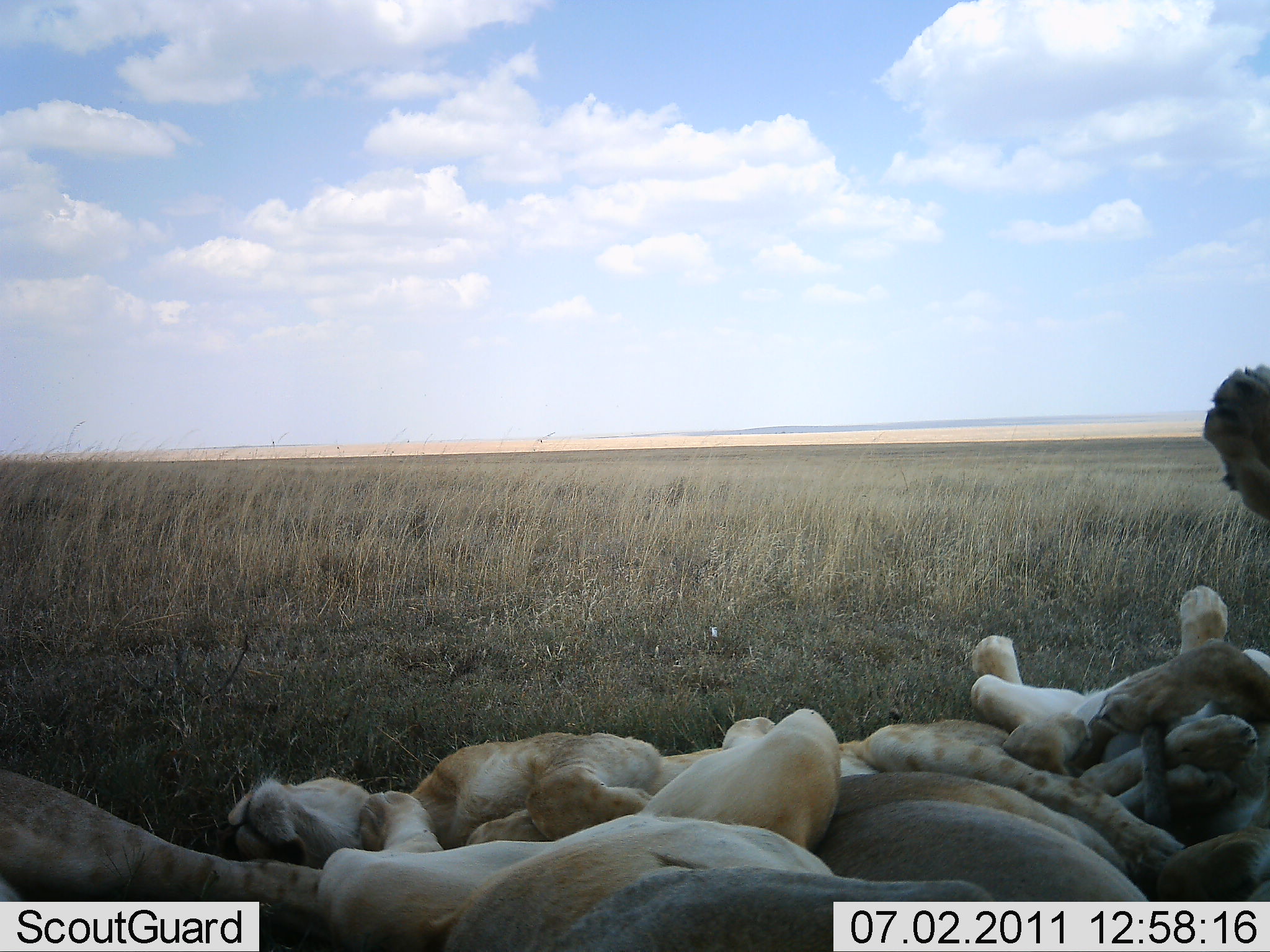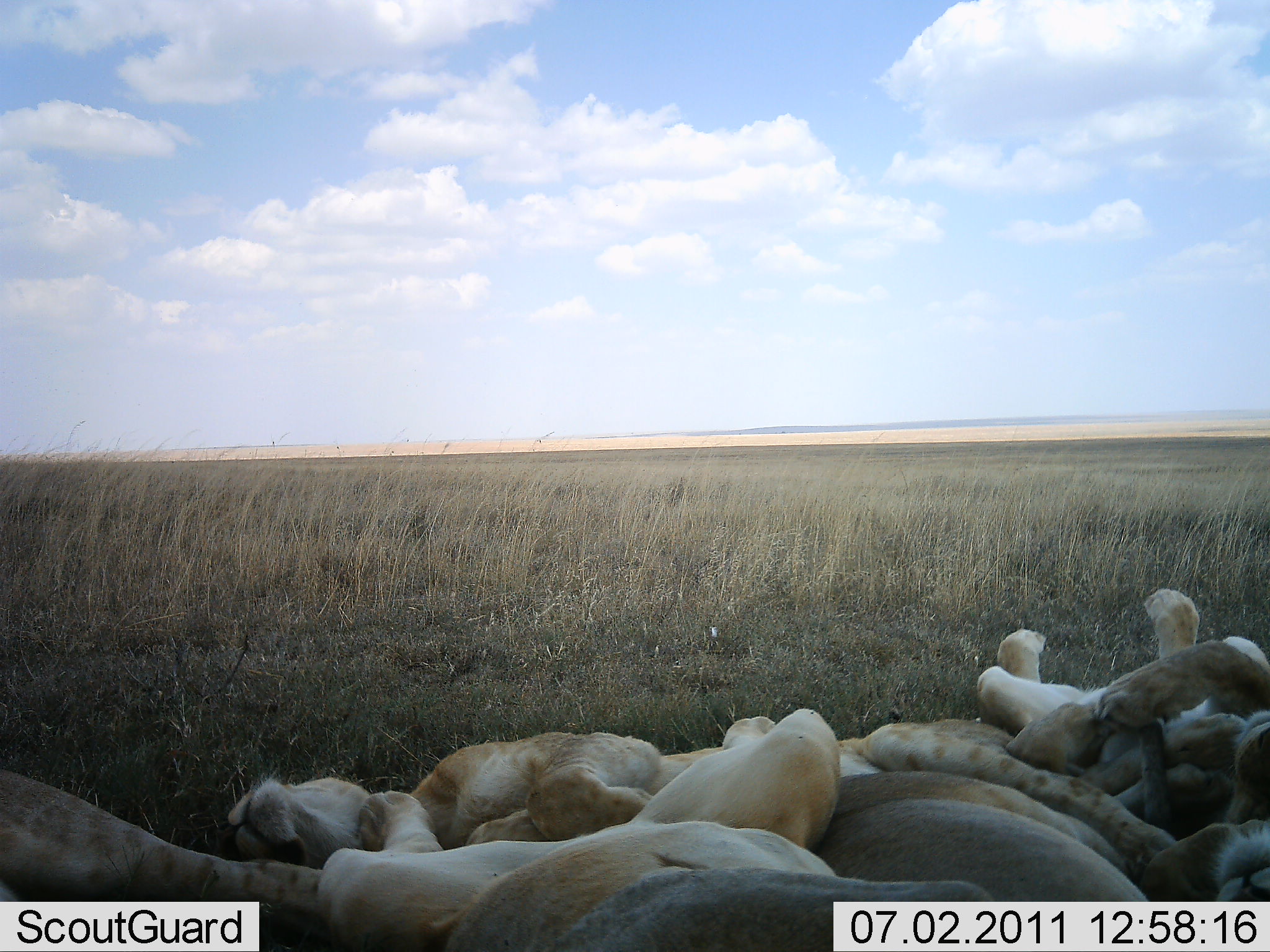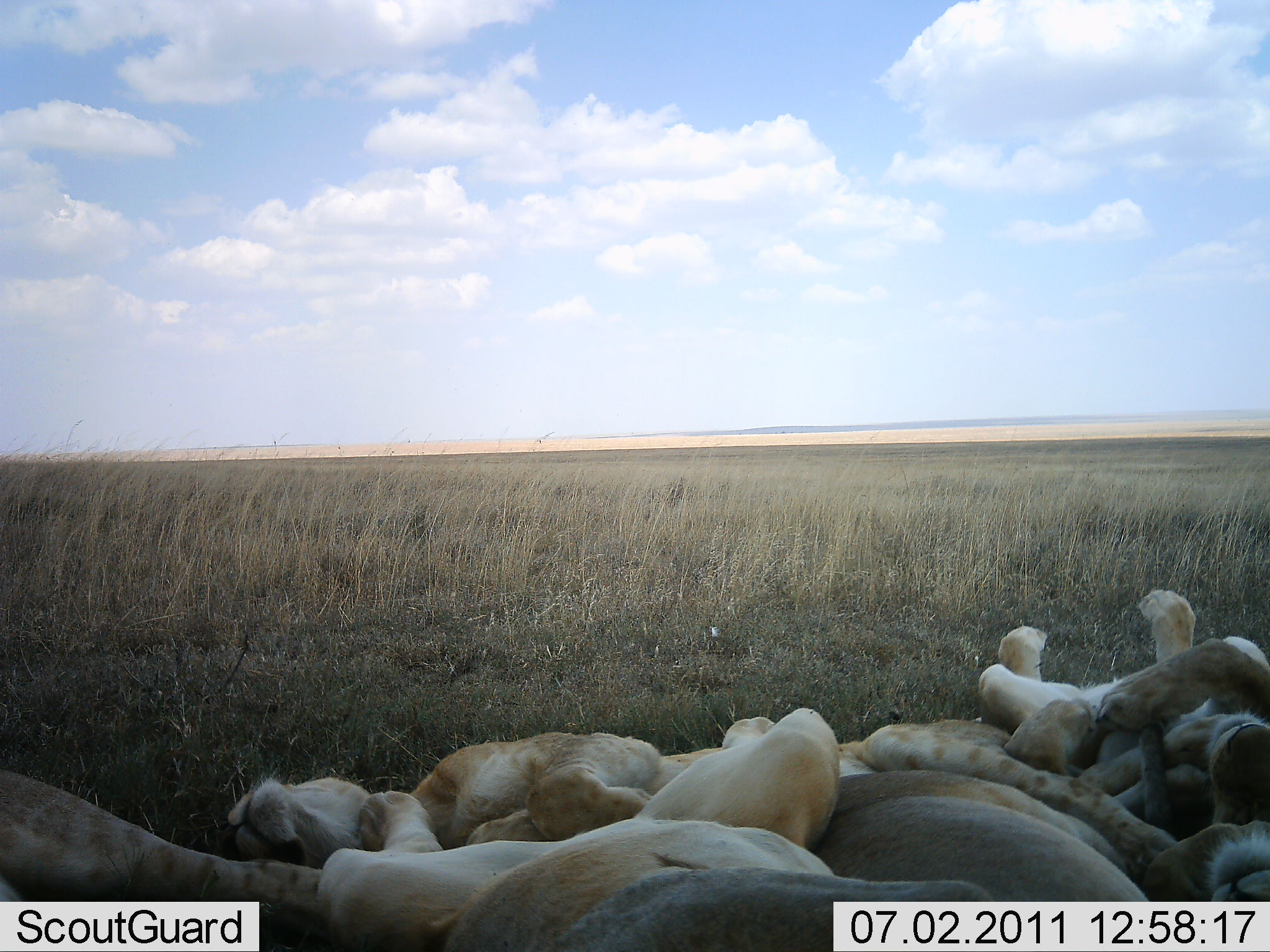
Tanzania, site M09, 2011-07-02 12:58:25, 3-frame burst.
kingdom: Animalia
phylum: Chordata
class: Mammalia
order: Carnivora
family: Felidae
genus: Panthera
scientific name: Panthera leo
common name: lion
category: lionfemale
Lionfemale (lion) (Panthera leo), count 5. Behavior (volunteer vote fractions): standing 0%, resting 100%, moving 0%, interacting 12%. Young present (vote fraction): 31%. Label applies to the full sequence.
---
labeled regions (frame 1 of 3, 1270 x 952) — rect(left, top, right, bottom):
animal: rect(1203, 363, 1270, 520)
group: rect(1, 586, 1270, 951)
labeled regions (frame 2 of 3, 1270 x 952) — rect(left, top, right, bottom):
group: rect(1, 589, 1270, 951)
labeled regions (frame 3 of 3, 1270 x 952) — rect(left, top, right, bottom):
group: rect(0, 587, 1268, 950)